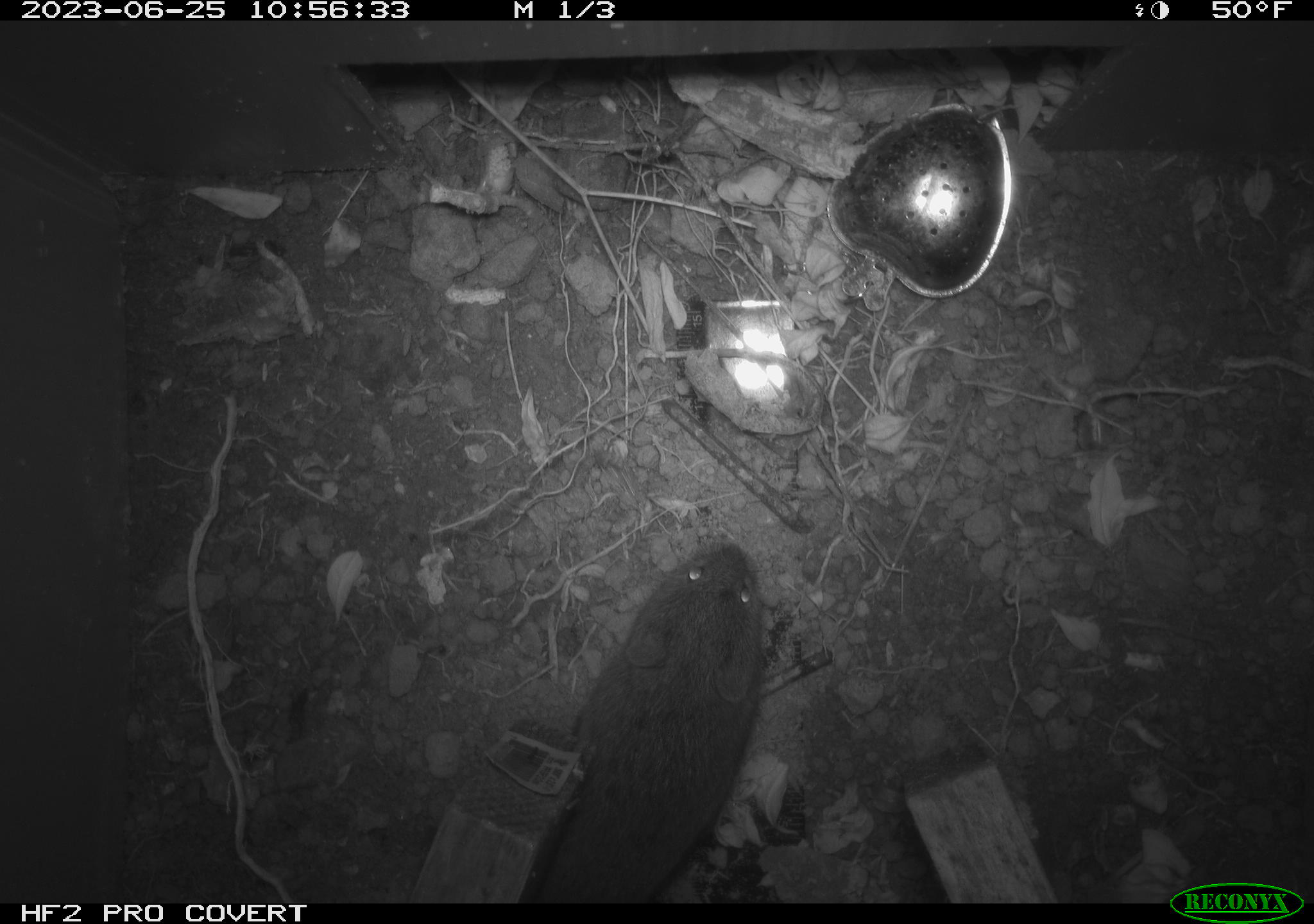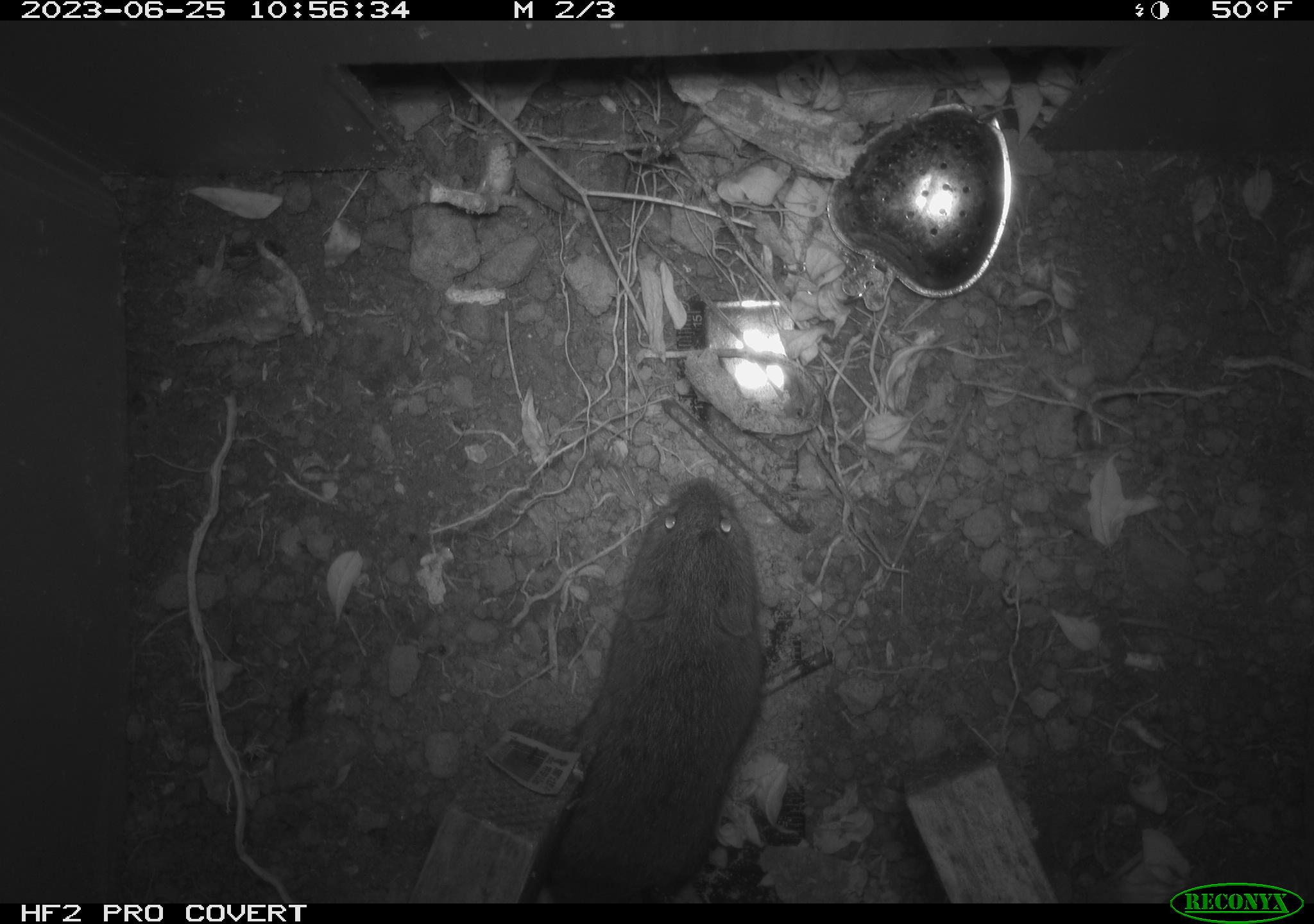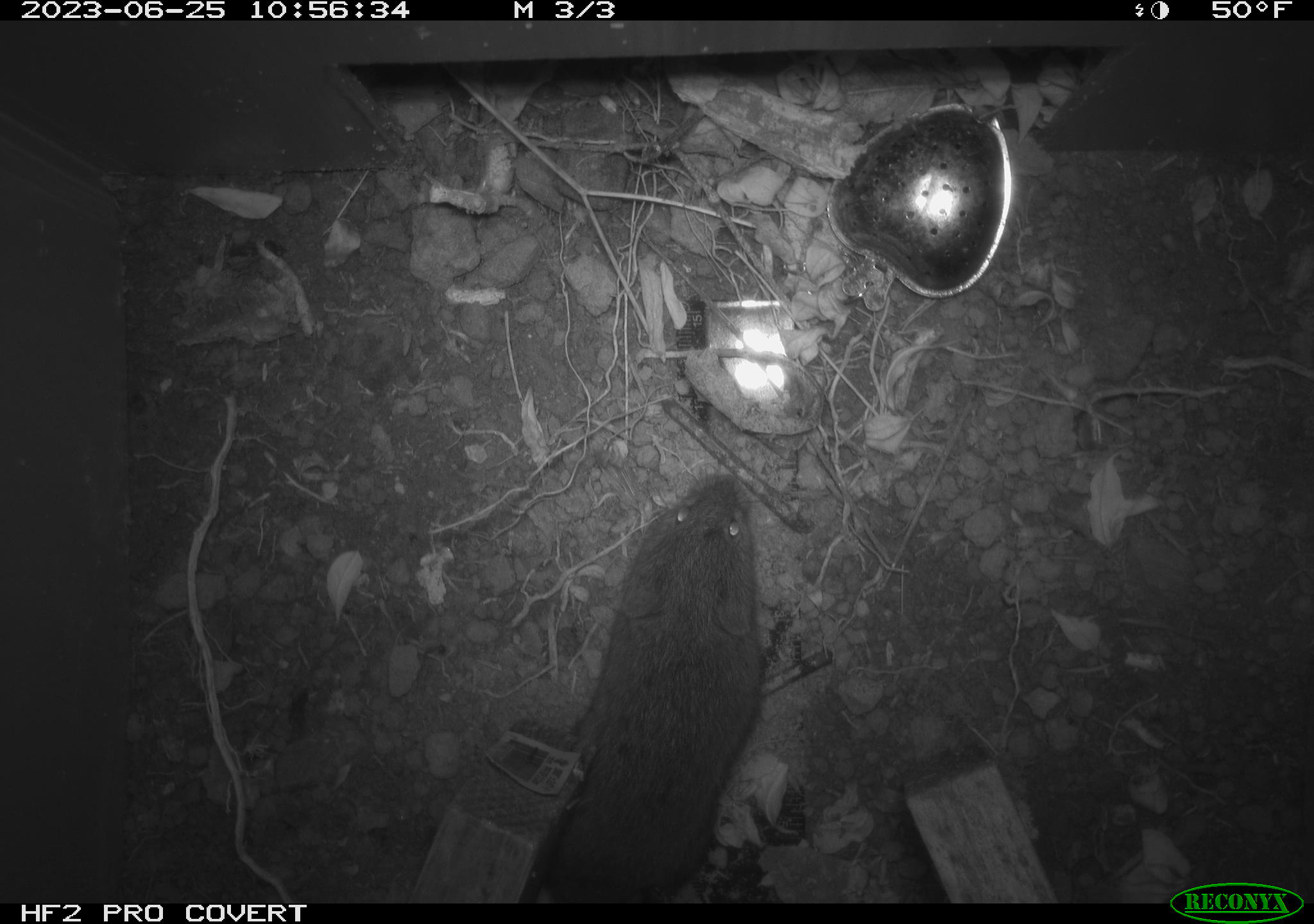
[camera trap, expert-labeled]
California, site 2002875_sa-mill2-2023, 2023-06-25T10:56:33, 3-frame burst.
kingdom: Animalia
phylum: Chordata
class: Mammalia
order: Rodentia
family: Cricetidae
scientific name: Arvicolinae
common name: voles, lemmings, and muskrats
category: arvicolinae subfamily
Arvicolinae subfamily (voles, lemmings, and muskrats) (Arvicolinae).